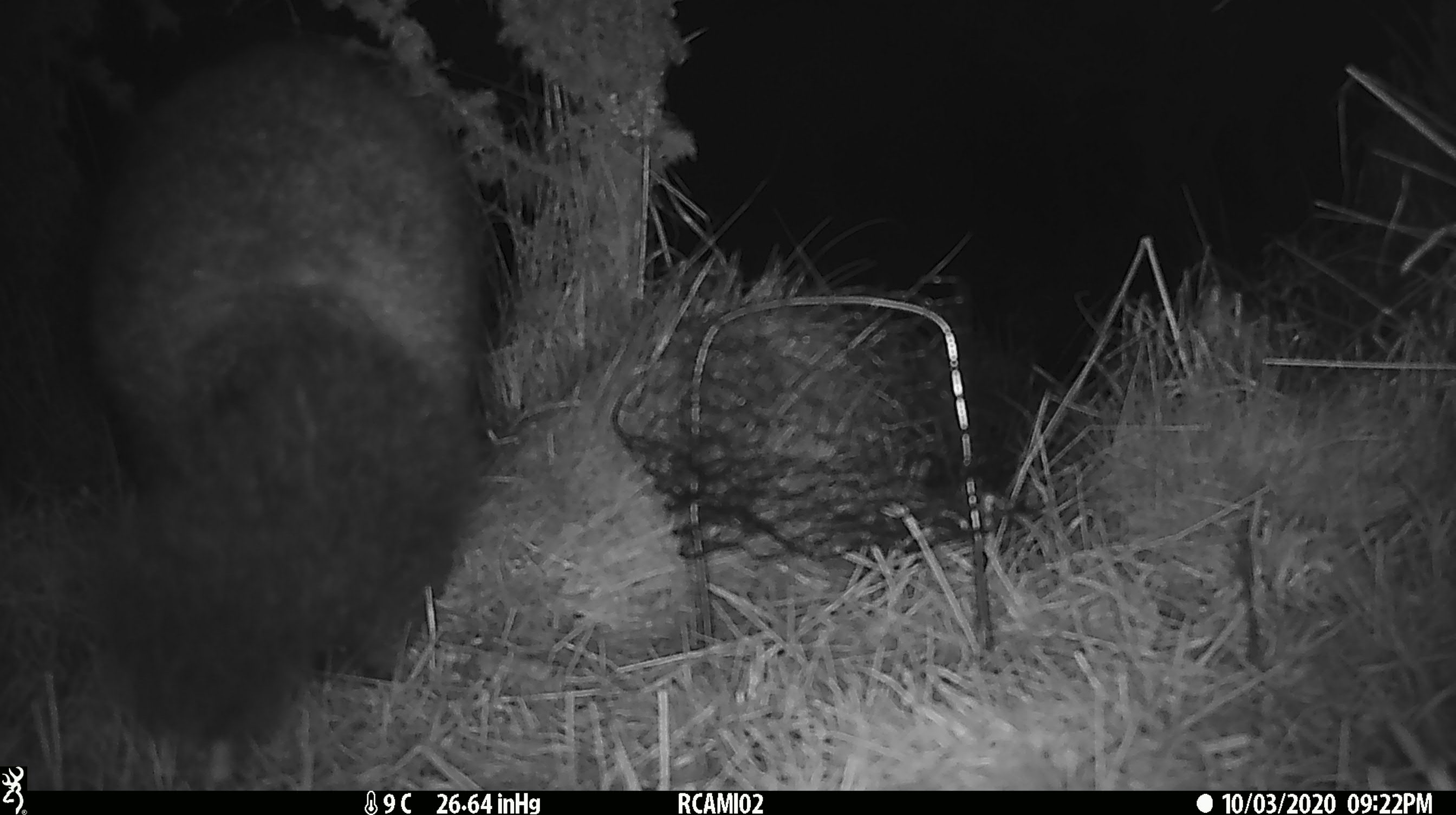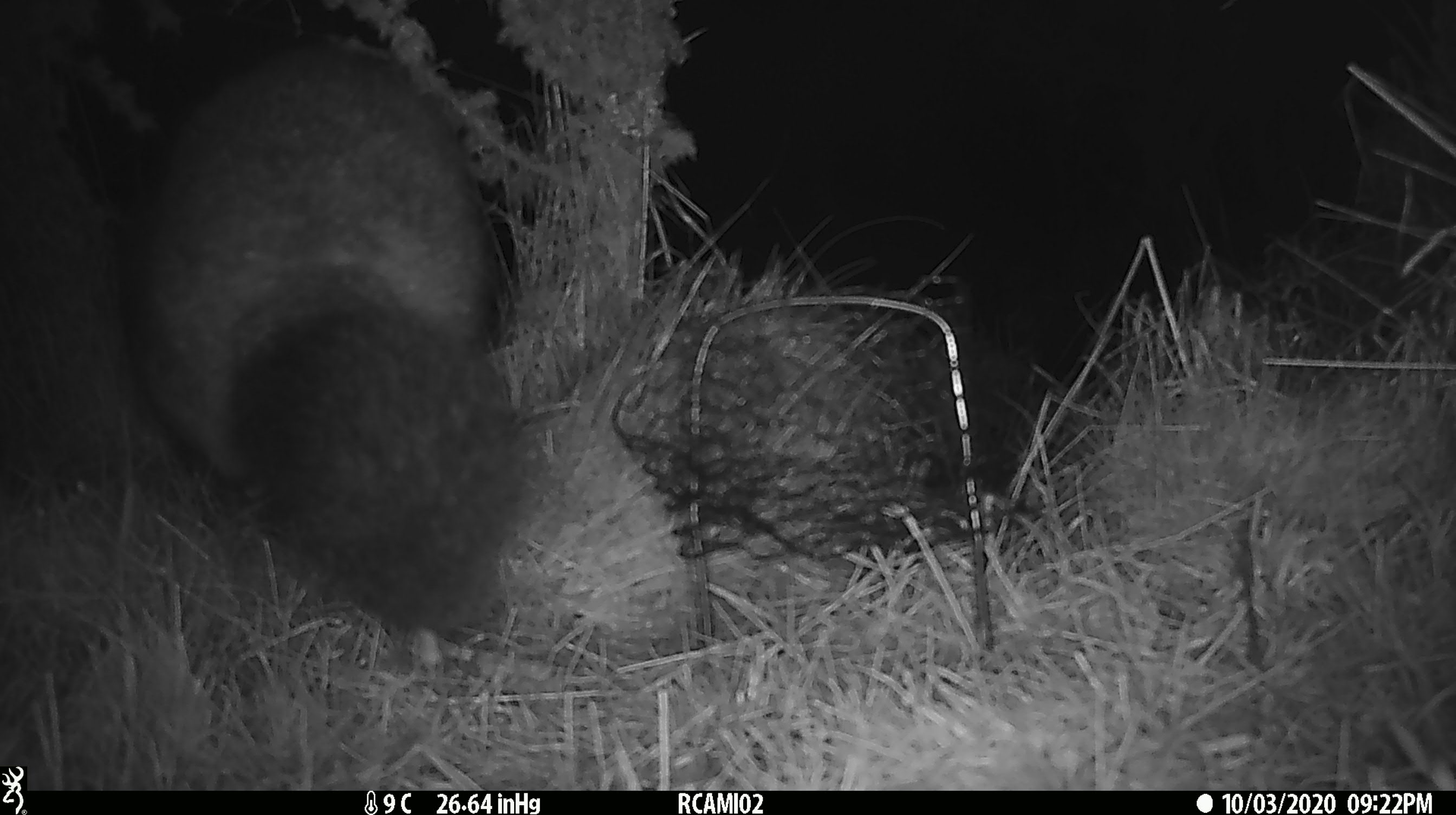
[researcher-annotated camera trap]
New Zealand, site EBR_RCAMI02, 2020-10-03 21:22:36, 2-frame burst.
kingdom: Animalia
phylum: Chordata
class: Mammalia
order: Diprotodontia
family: Phalangeridae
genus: Trichosurus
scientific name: Trichosurus vulpecula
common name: common brushtail possum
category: possum